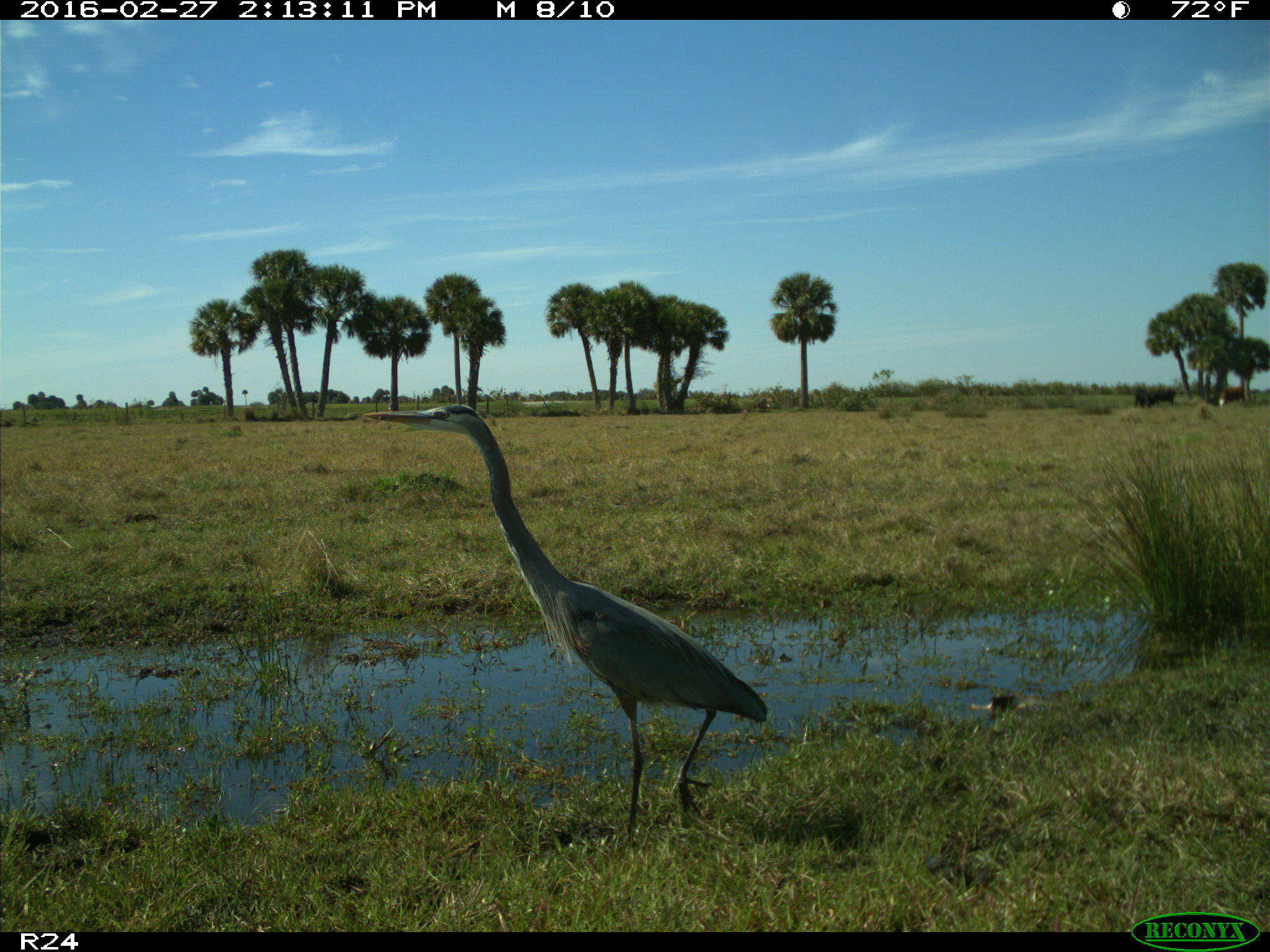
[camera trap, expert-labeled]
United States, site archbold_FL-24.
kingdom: Animalia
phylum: Chordata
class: Aves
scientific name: Aves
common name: birds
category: unidentified bird